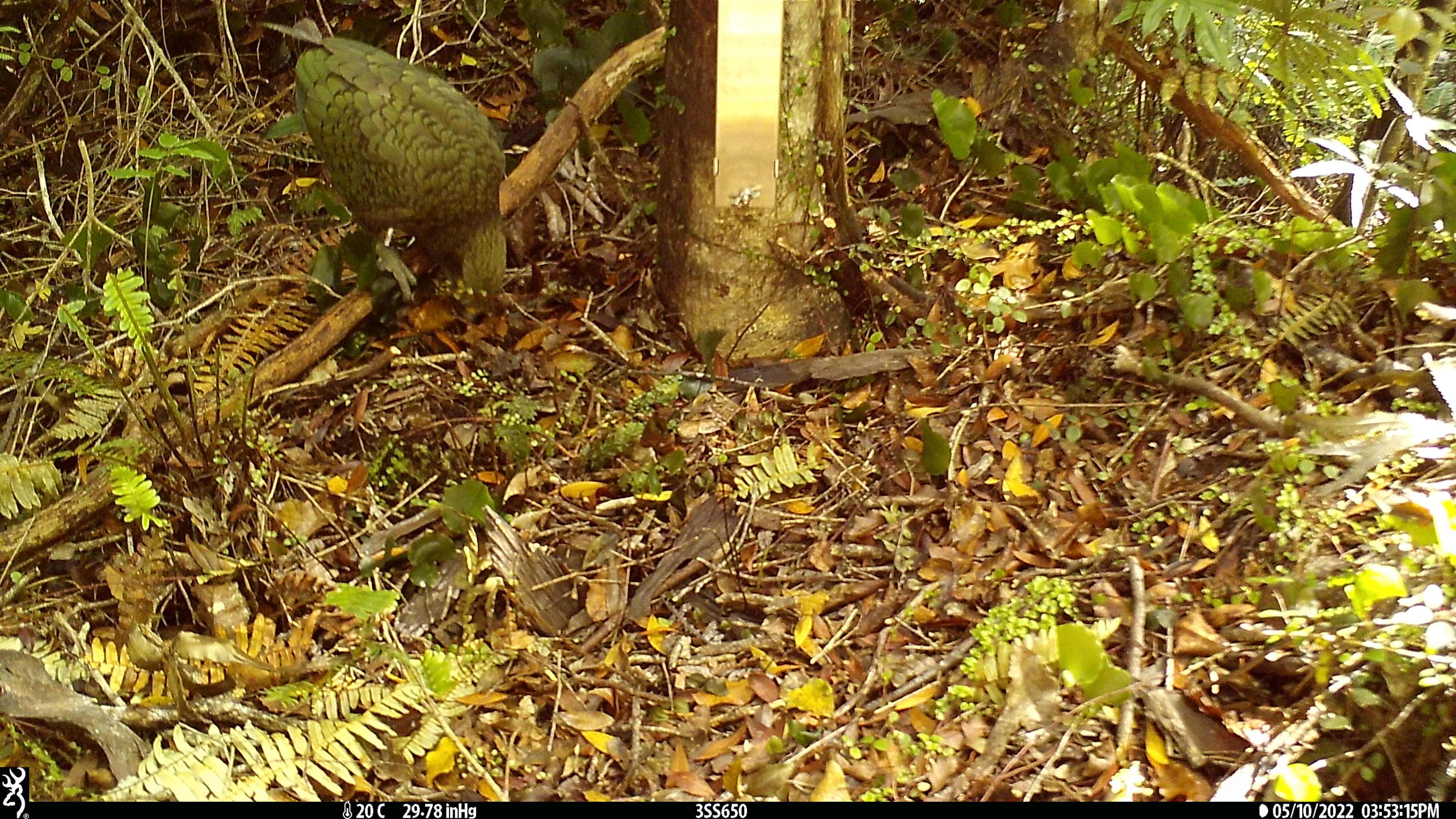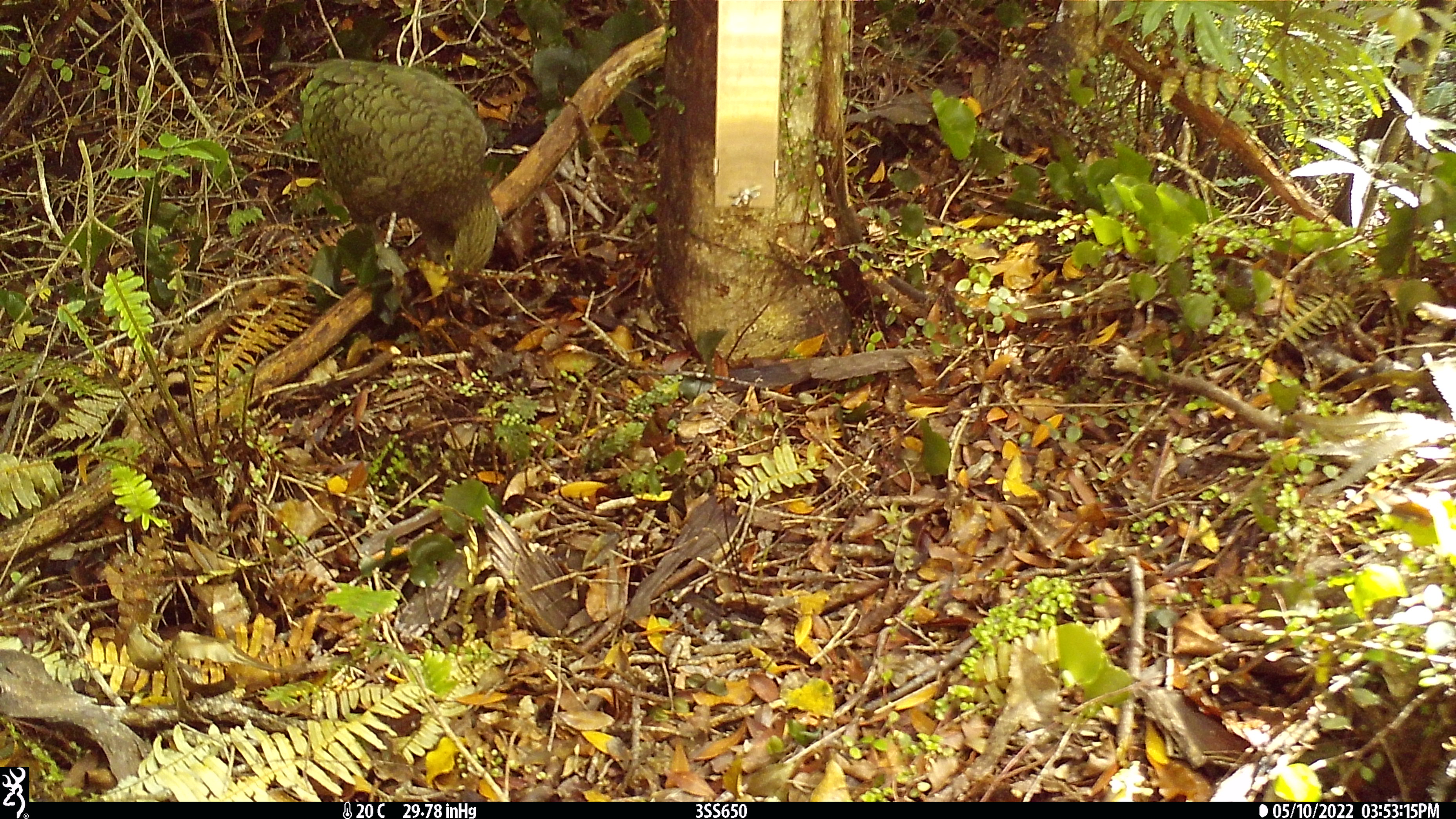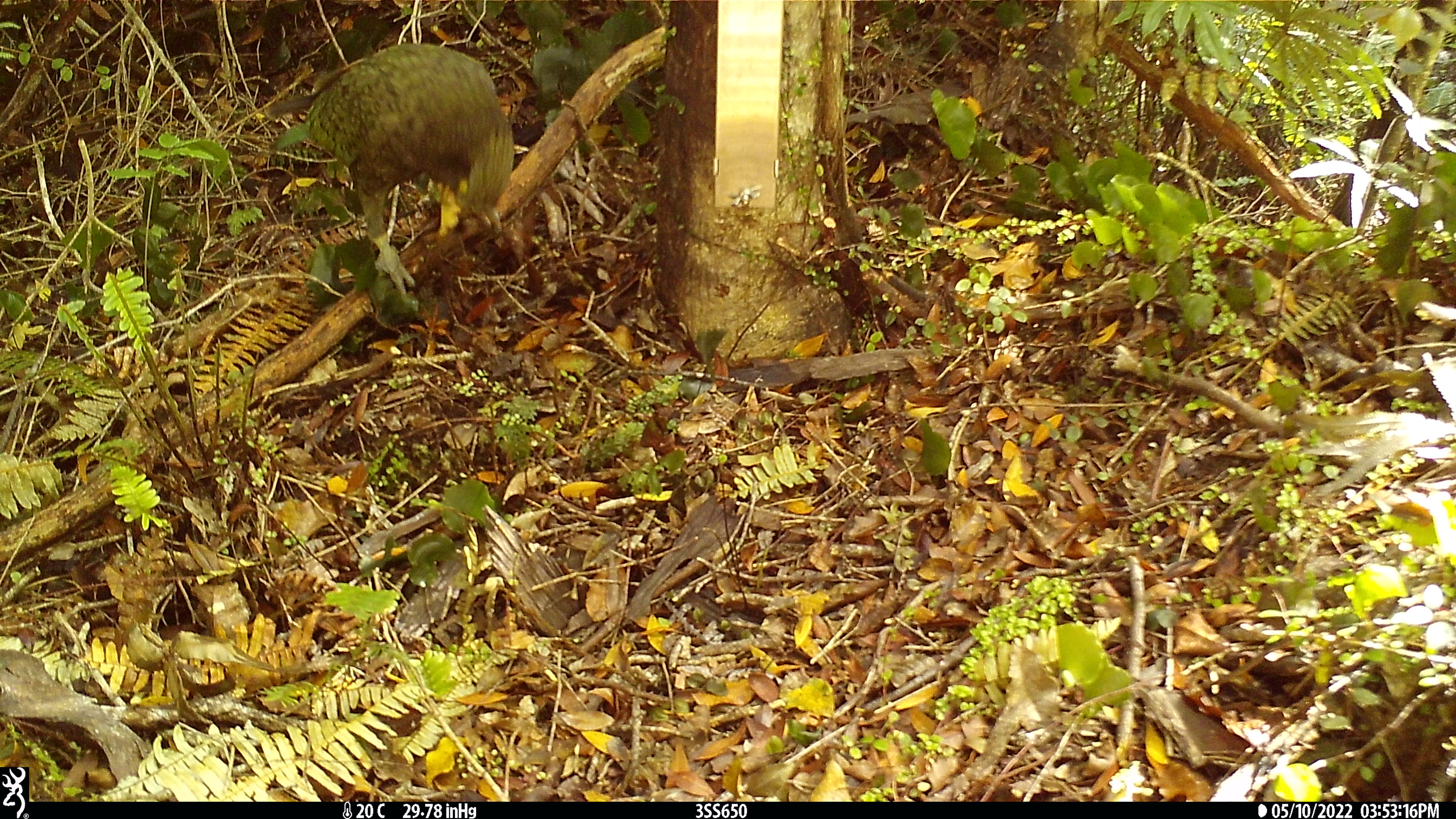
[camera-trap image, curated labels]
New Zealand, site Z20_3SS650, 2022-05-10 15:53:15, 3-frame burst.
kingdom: Animalia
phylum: Chordata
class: Aves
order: Psittaciformes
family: Strigopidae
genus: Nestor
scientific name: Nestor notabilis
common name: kea